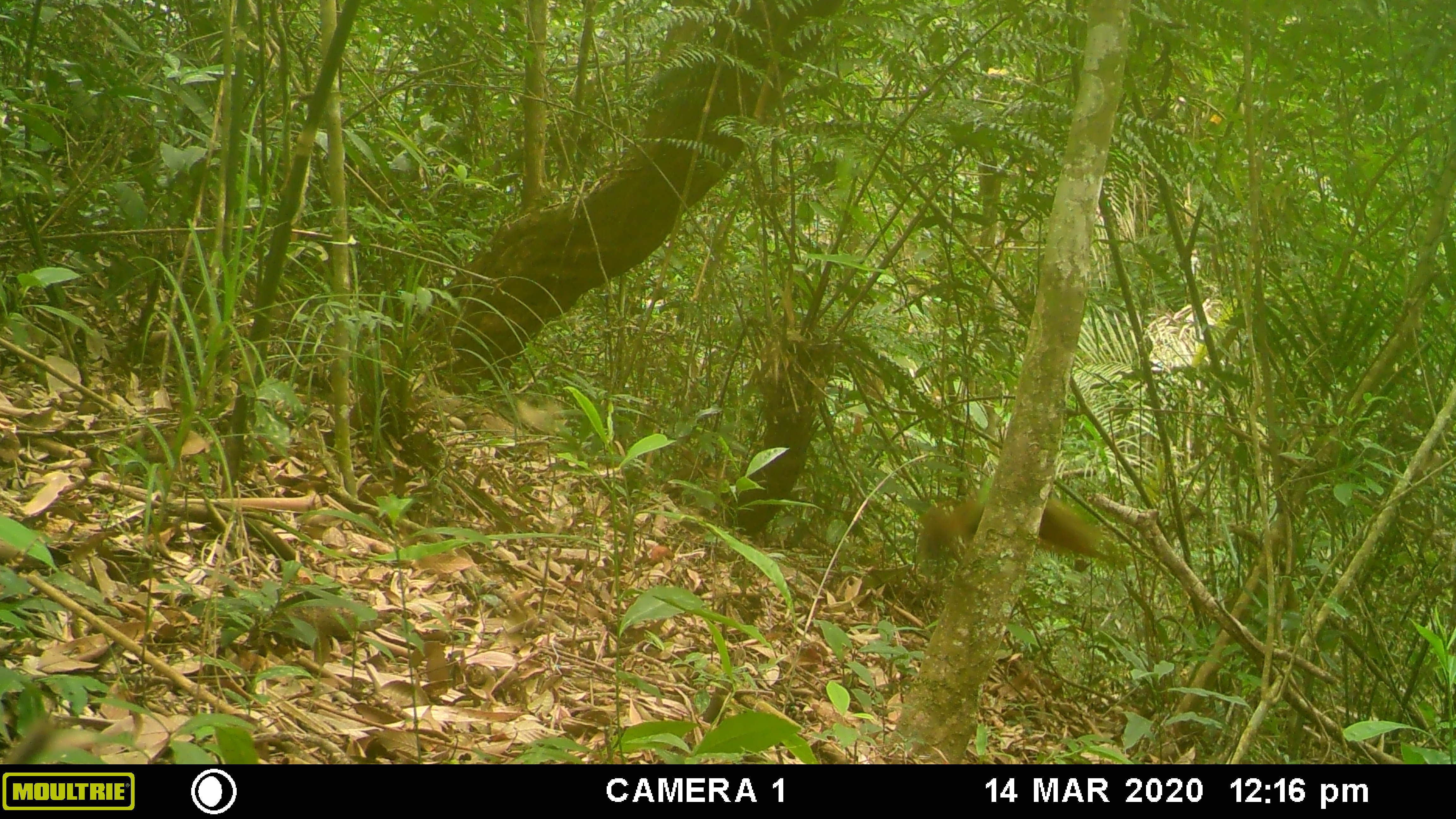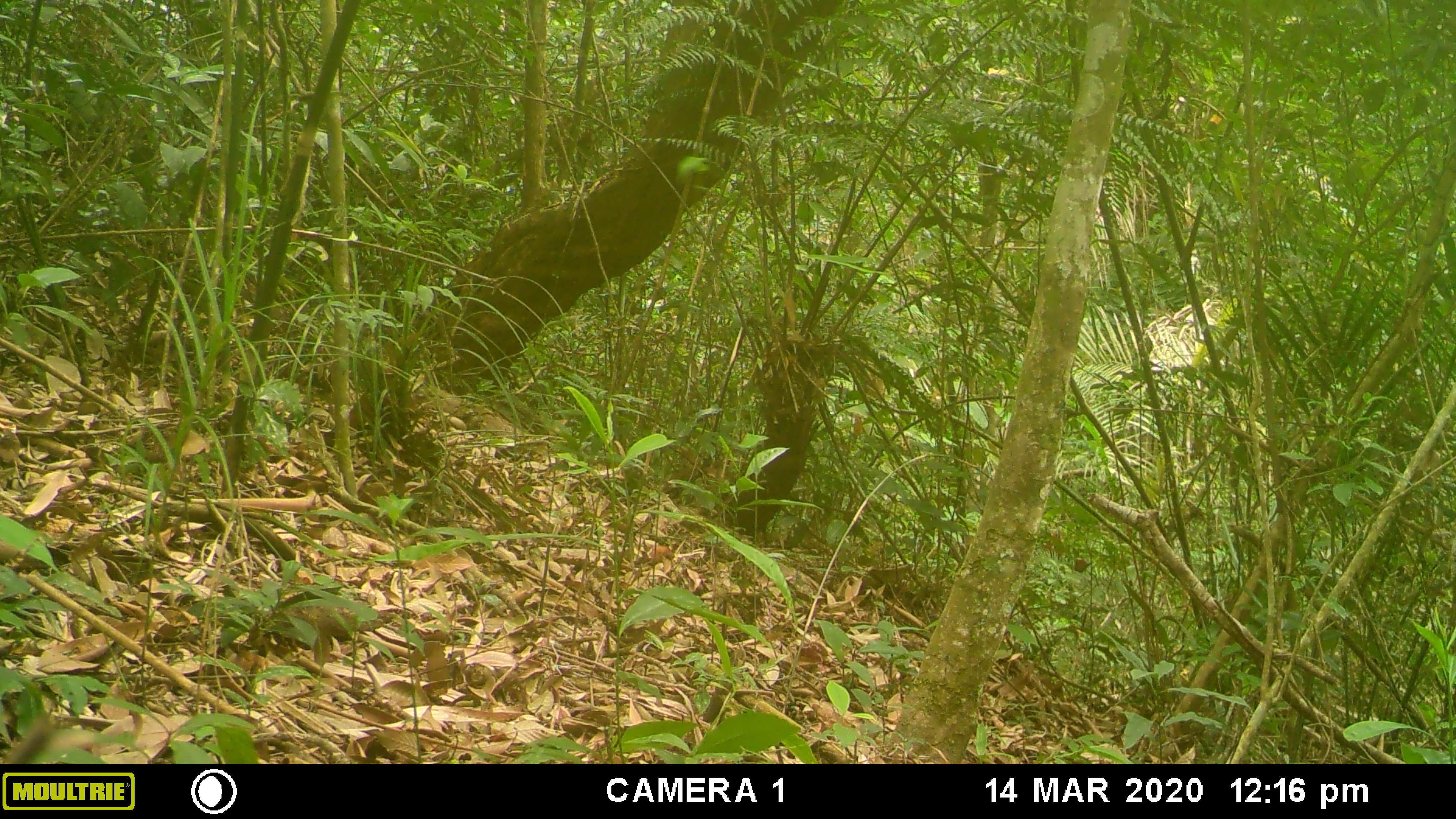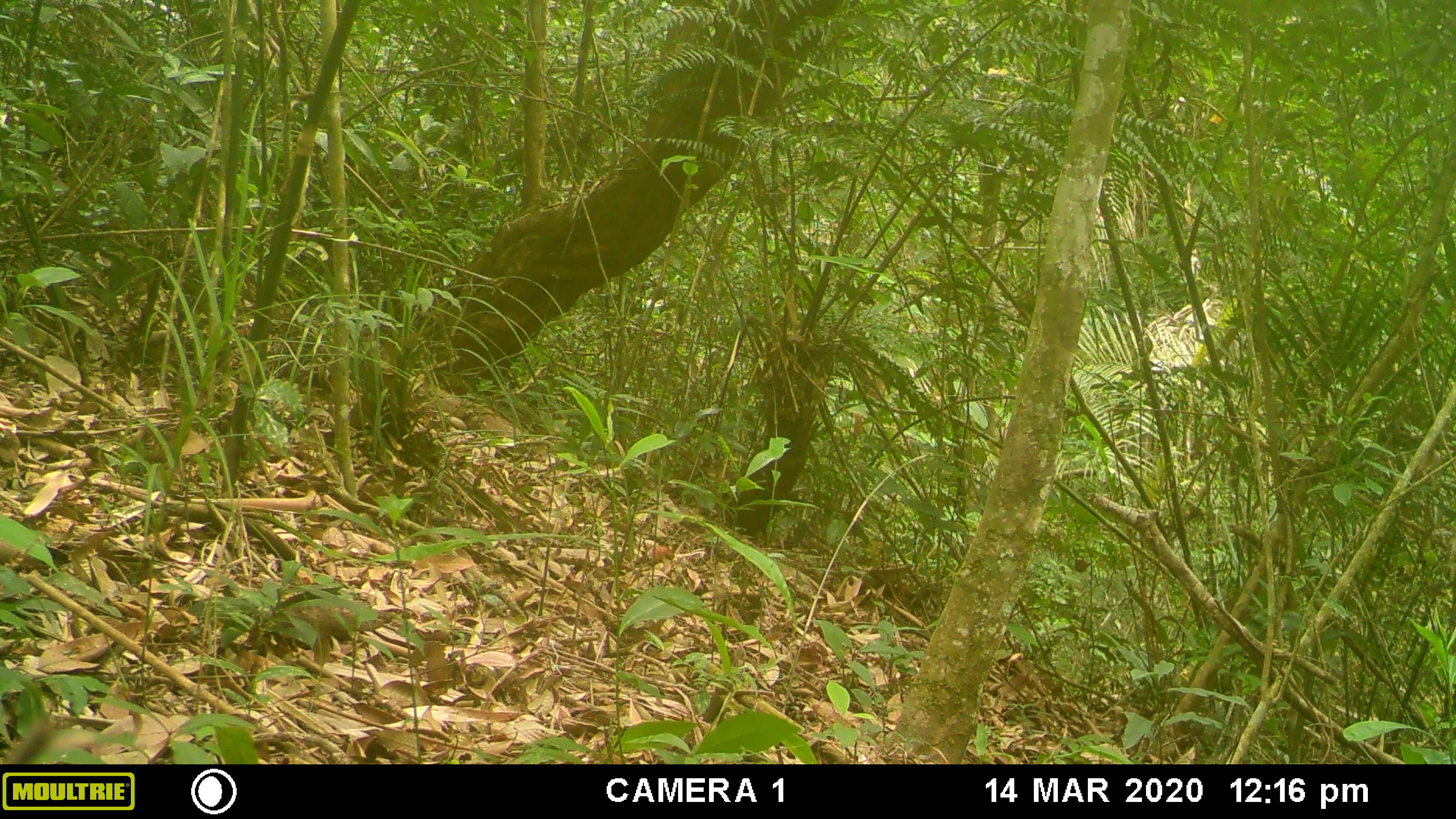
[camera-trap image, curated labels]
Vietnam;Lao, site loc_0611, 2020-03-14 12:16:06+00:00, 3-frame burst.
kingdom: Animalia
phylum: Chordata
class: Mammalia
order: Rodentia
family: Sciuridae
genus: Sciurus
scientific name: Sciurus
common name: squirrel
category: unidentified squirrel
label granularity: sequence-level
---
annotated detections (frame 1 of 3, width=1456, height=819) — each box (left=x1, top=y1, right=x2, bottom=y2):
unidentified squirrel: (left=918, top=498, right=1108, bottom=564)